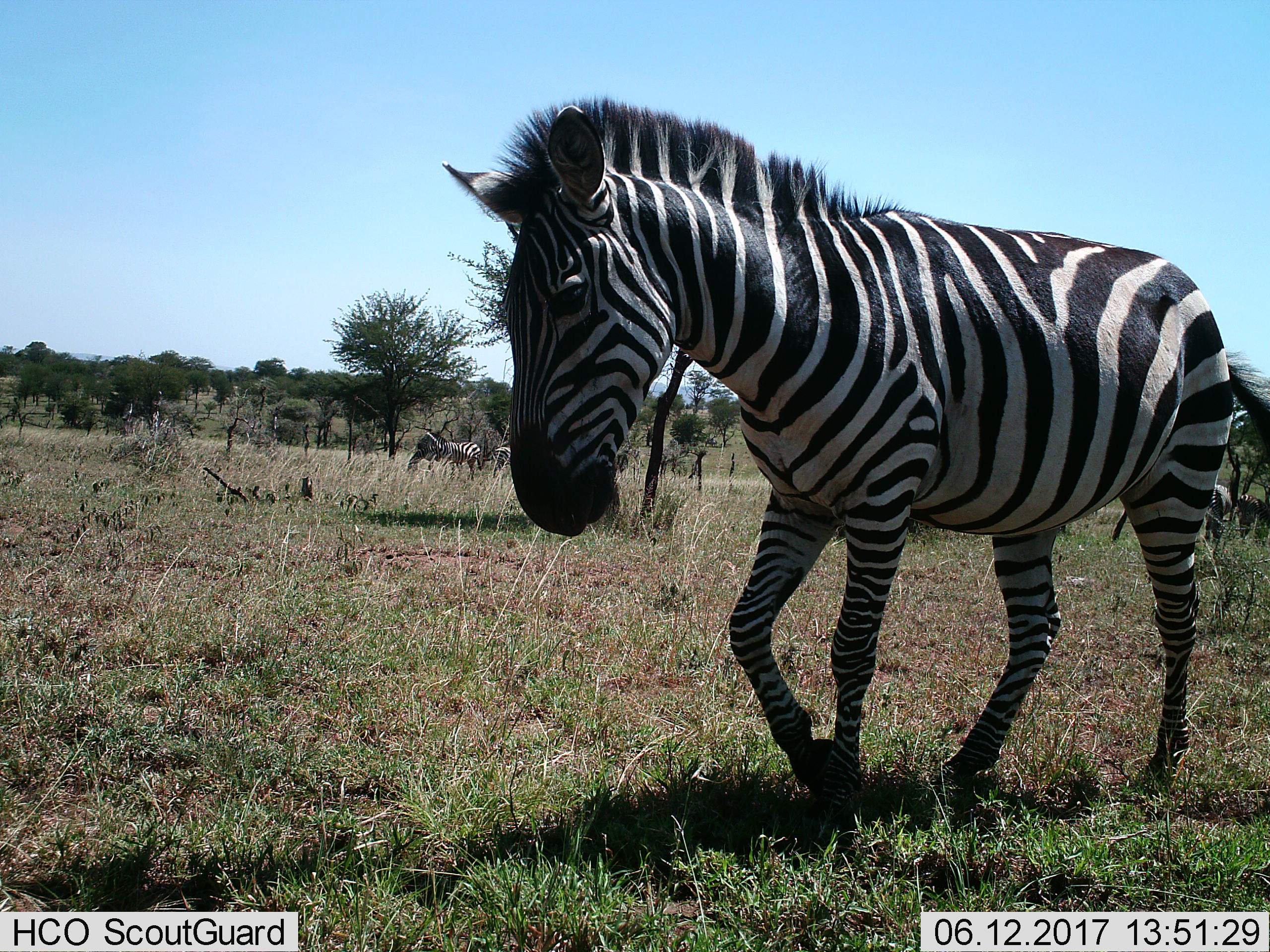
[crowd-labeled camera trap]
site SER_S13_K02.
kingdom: Animalia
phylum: Chordata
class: Mammalia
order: Perissodactyla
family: Equidae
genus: Equus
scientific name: Equus quagga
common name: plains zebra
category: zebraplains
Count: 5.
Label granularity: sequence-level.